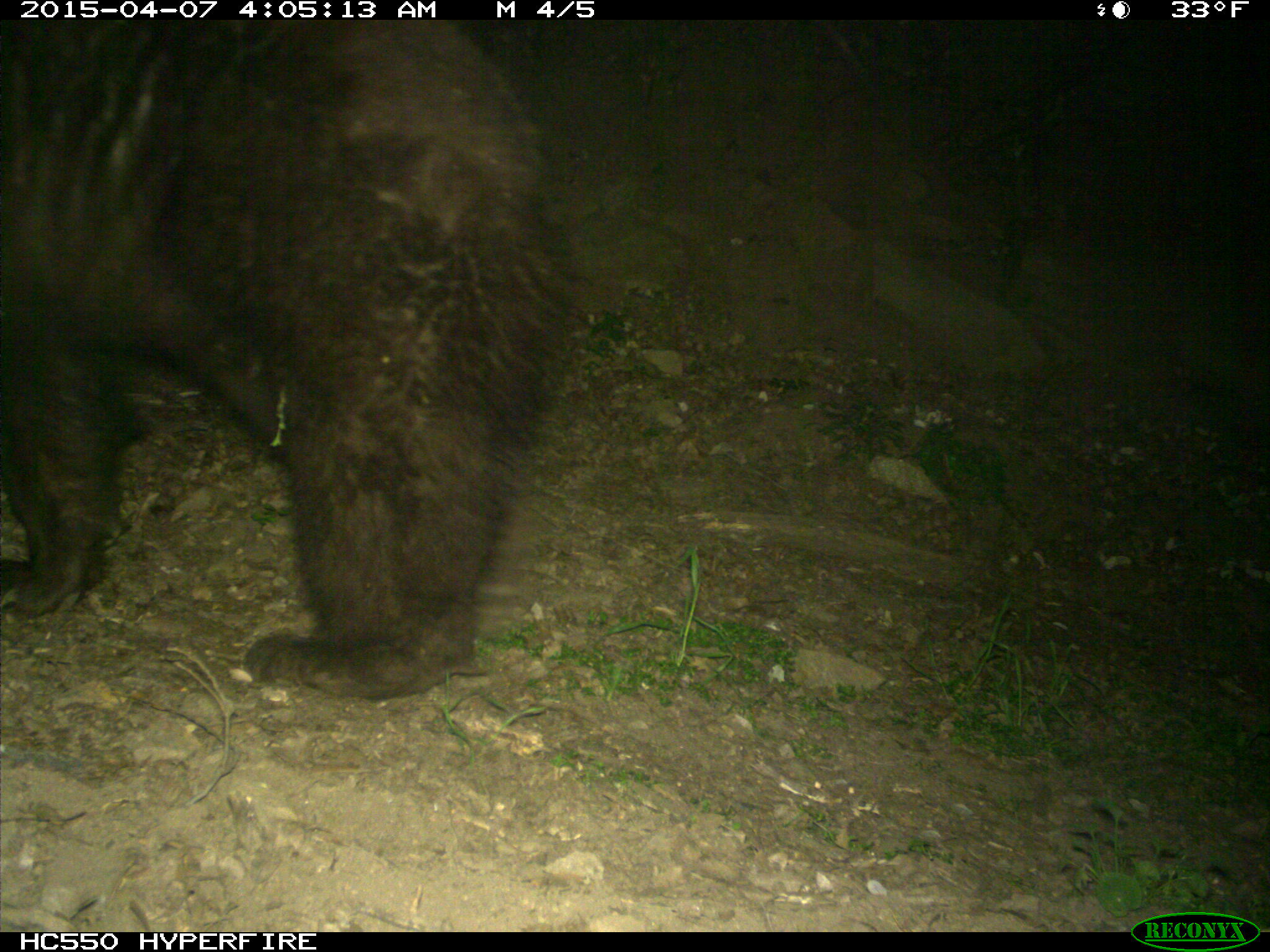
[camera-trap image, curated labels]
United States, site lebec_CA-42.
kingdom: Animalia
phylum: Chordata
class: Mammalia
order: Carnivora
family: Ursidae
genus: Ursus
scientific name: Ursus americanus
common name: american black bear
Ursus americanus (american black bear).